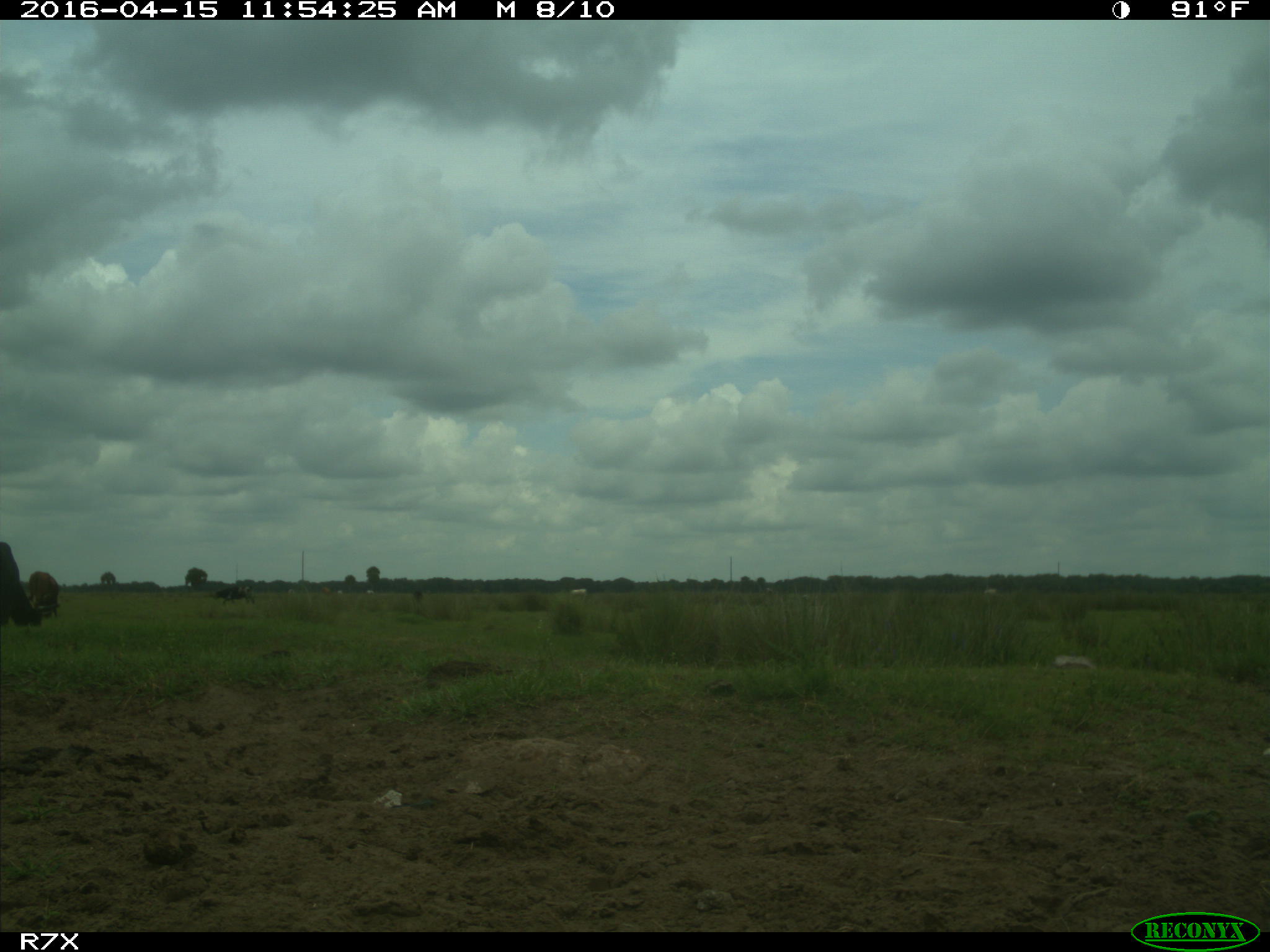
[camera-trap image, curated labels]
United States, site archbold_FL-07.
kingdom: Animalia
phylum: Chordata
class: Mammalia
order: Artiodactyla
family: Bovidae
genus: Bos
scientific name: Bos taurus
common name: domestic cow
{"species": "Bos taurus (domestic cow)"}